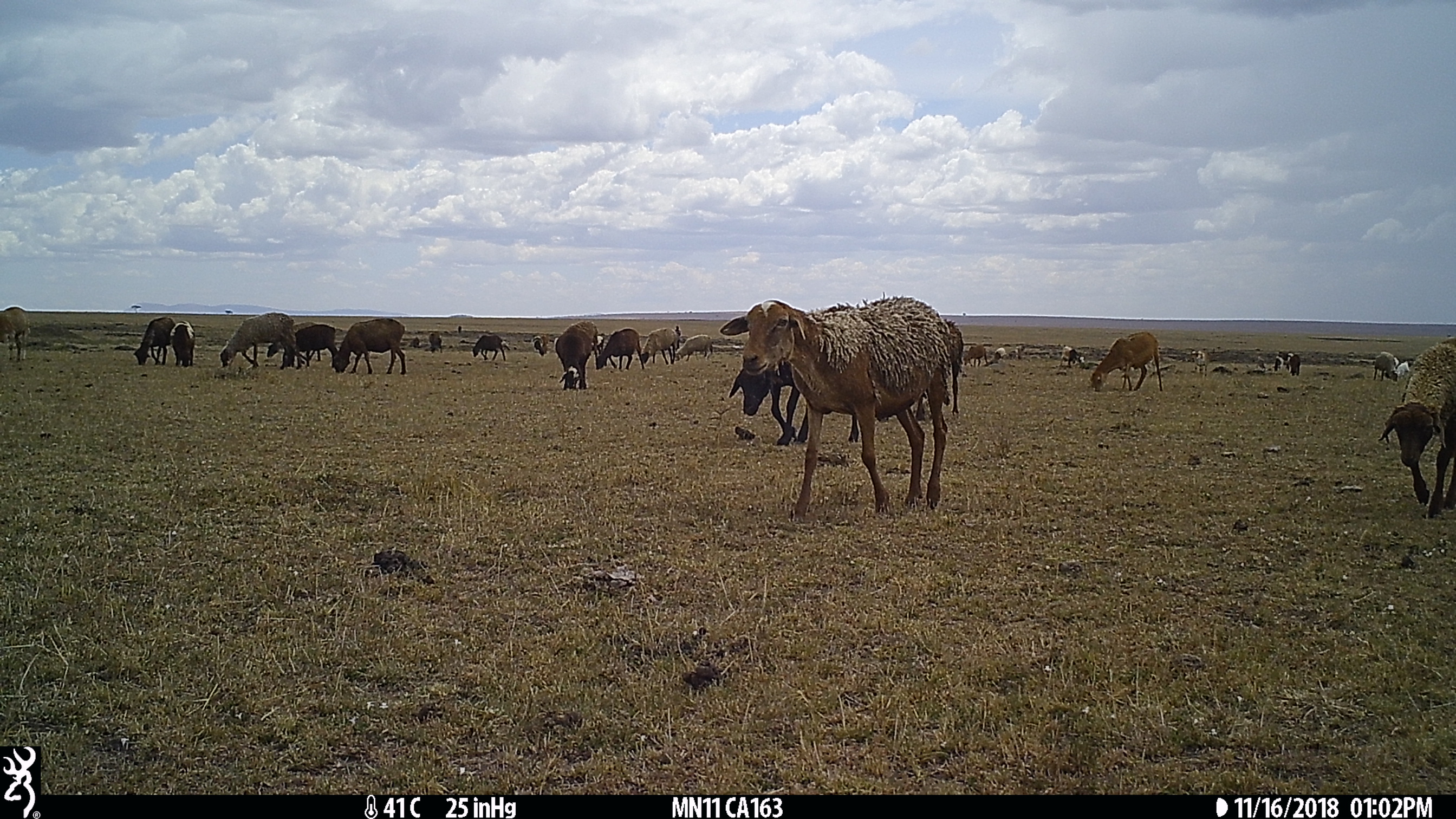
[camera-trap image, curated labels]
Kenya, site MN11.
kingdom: Animalia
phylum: Chordata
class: Mammalia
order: Artiodactyla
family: Bovidae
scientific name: Bovidae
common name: sheep or goat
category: shoat